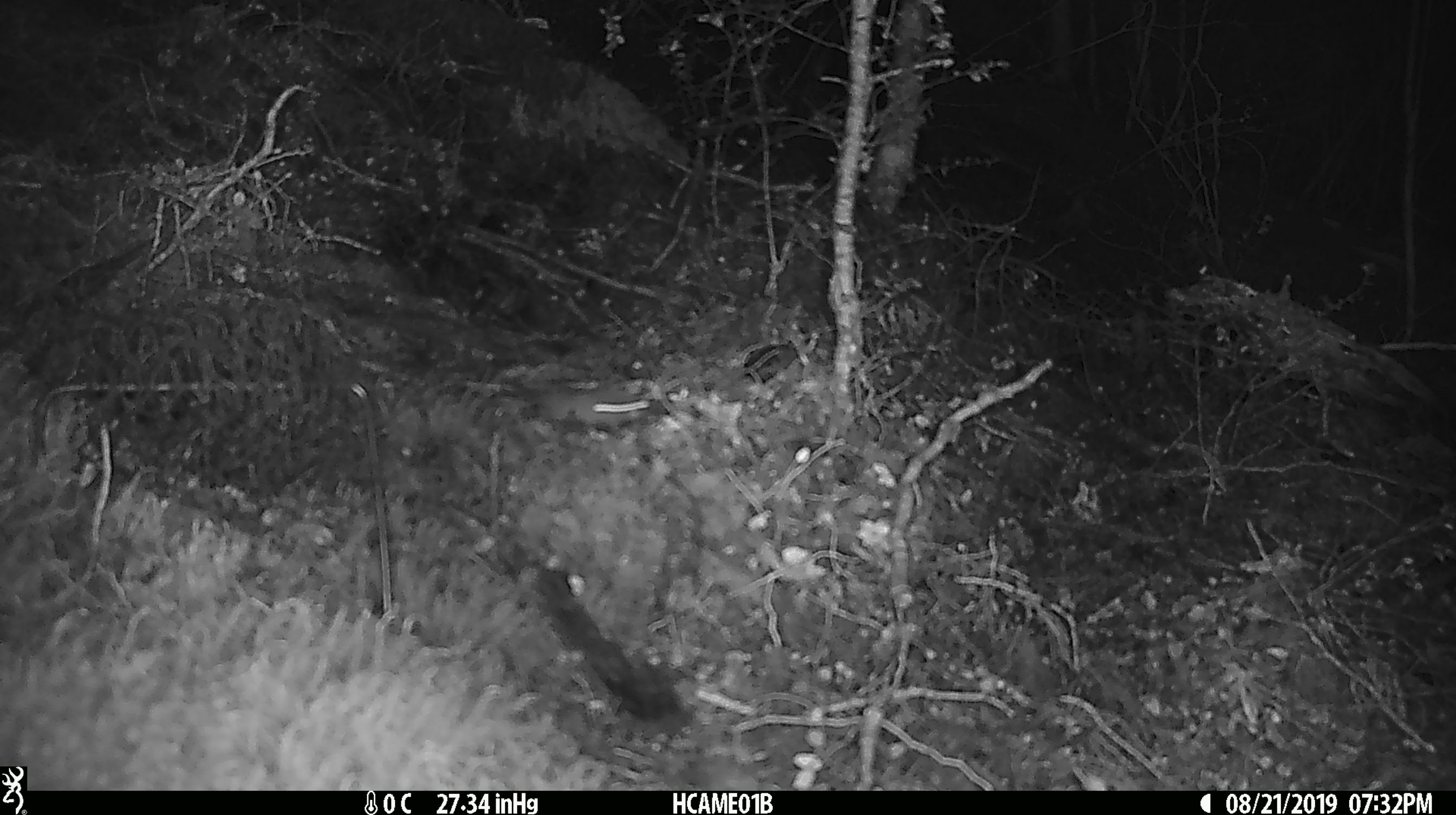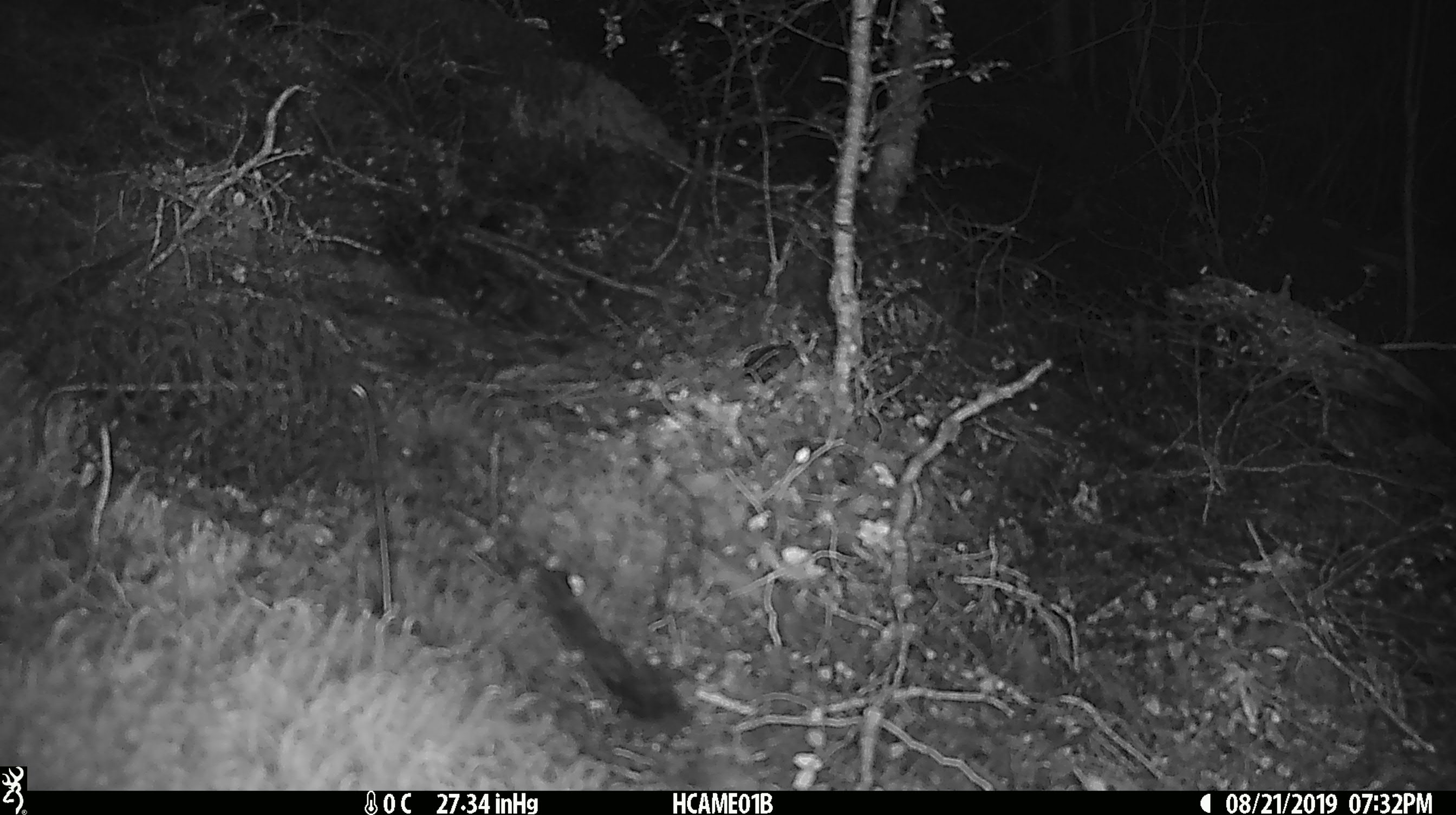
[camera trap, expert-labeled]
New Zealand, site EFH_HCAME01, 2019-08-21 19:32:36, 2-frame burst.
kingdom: Animalia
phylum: Chordata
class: Mammalia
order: Rodentia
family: Muridae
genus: Mus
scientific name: Mus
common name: mouse